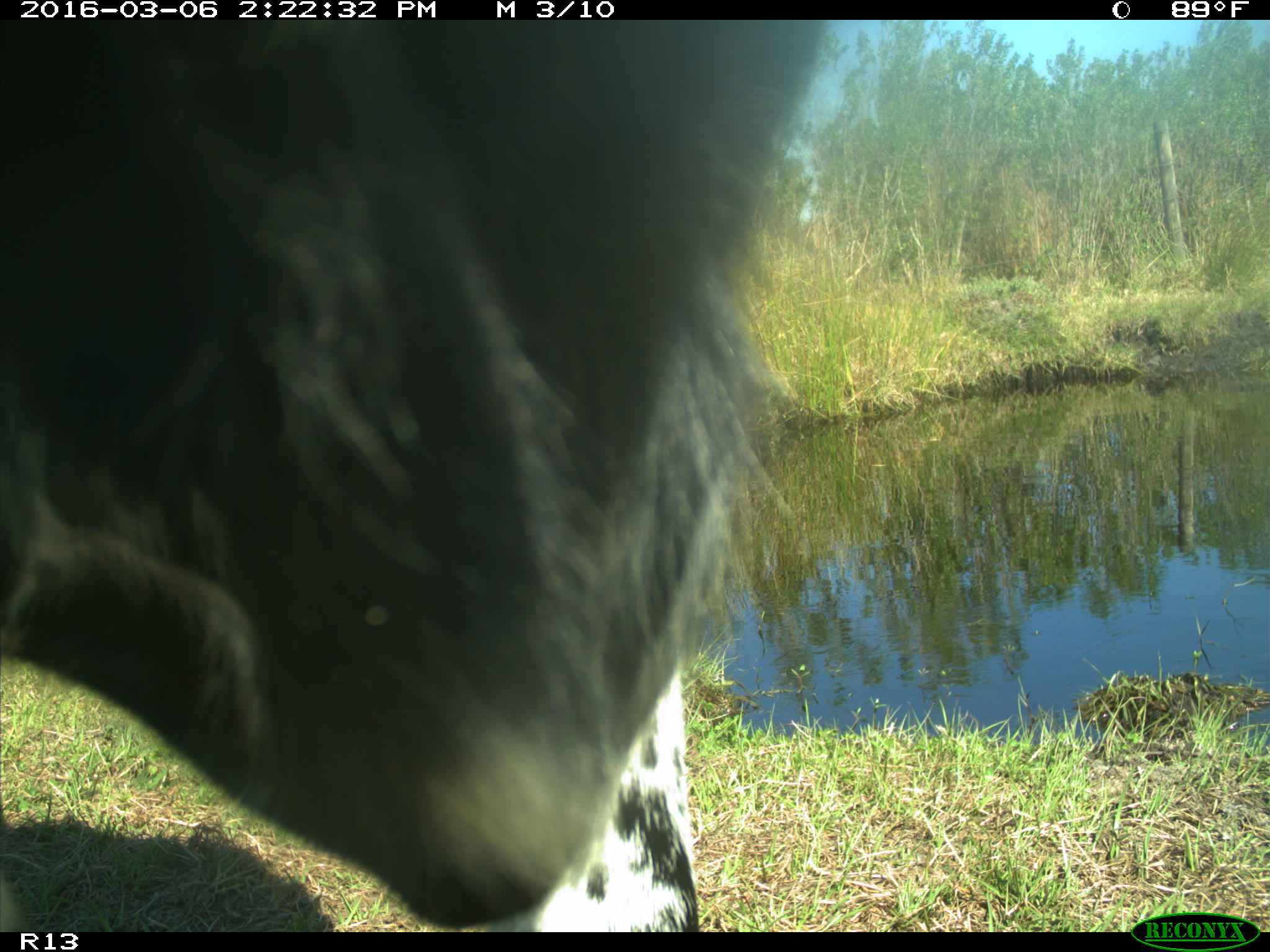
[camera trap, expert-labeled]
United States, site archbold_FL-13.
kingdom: Animalia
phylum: Chordata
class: Mammalia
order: Artiodactyla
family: Bovidae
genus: Bos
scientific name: Bos taurus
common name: domestic cow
Bos taurus (domestic cow).